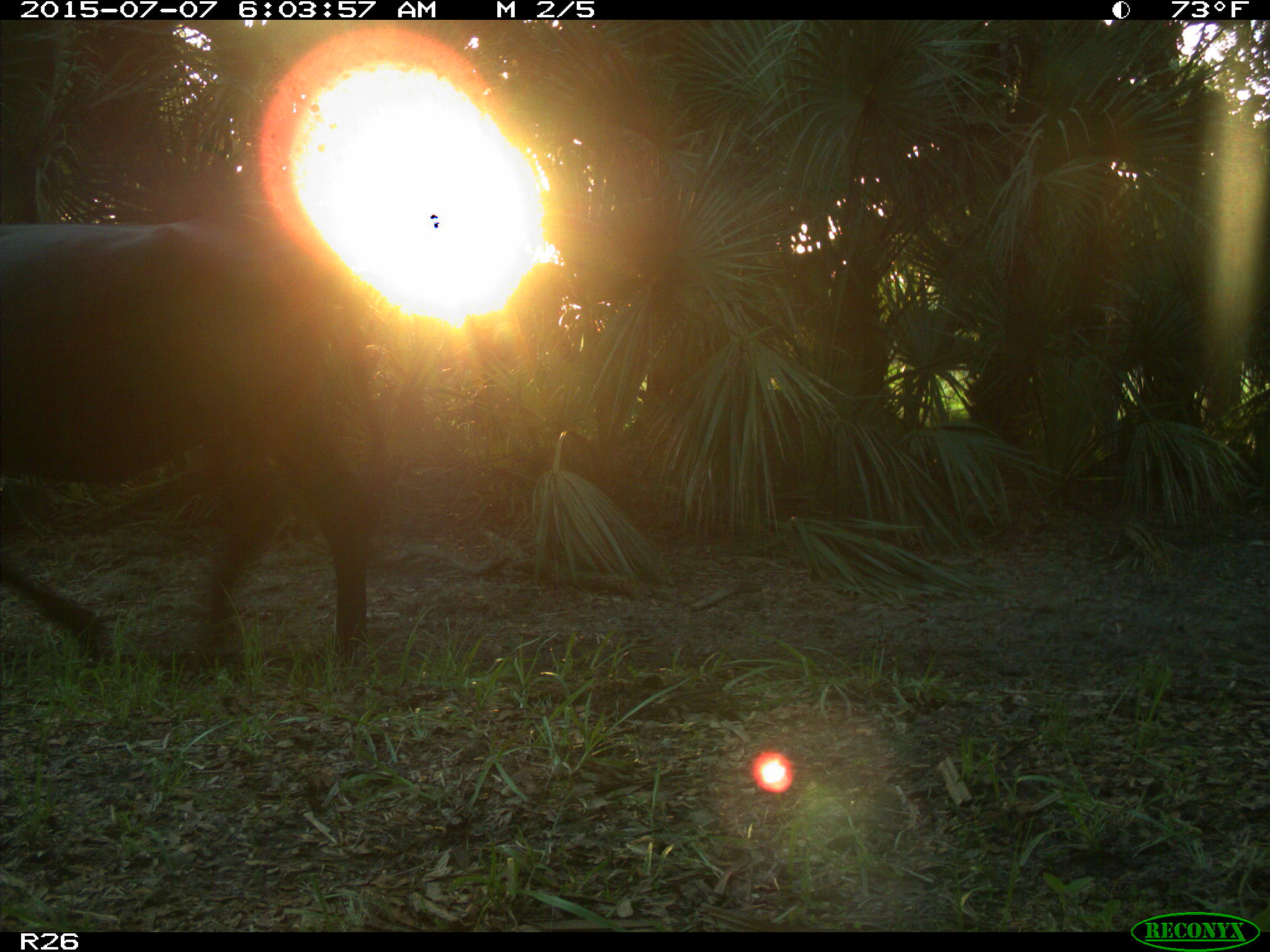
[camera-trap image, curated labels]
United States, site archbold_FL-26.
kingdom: Animalia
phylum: Chordata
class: Mammalia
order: Artiodactyla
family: Bovidae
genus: Bos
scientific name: Bos taurus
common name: domestic cow